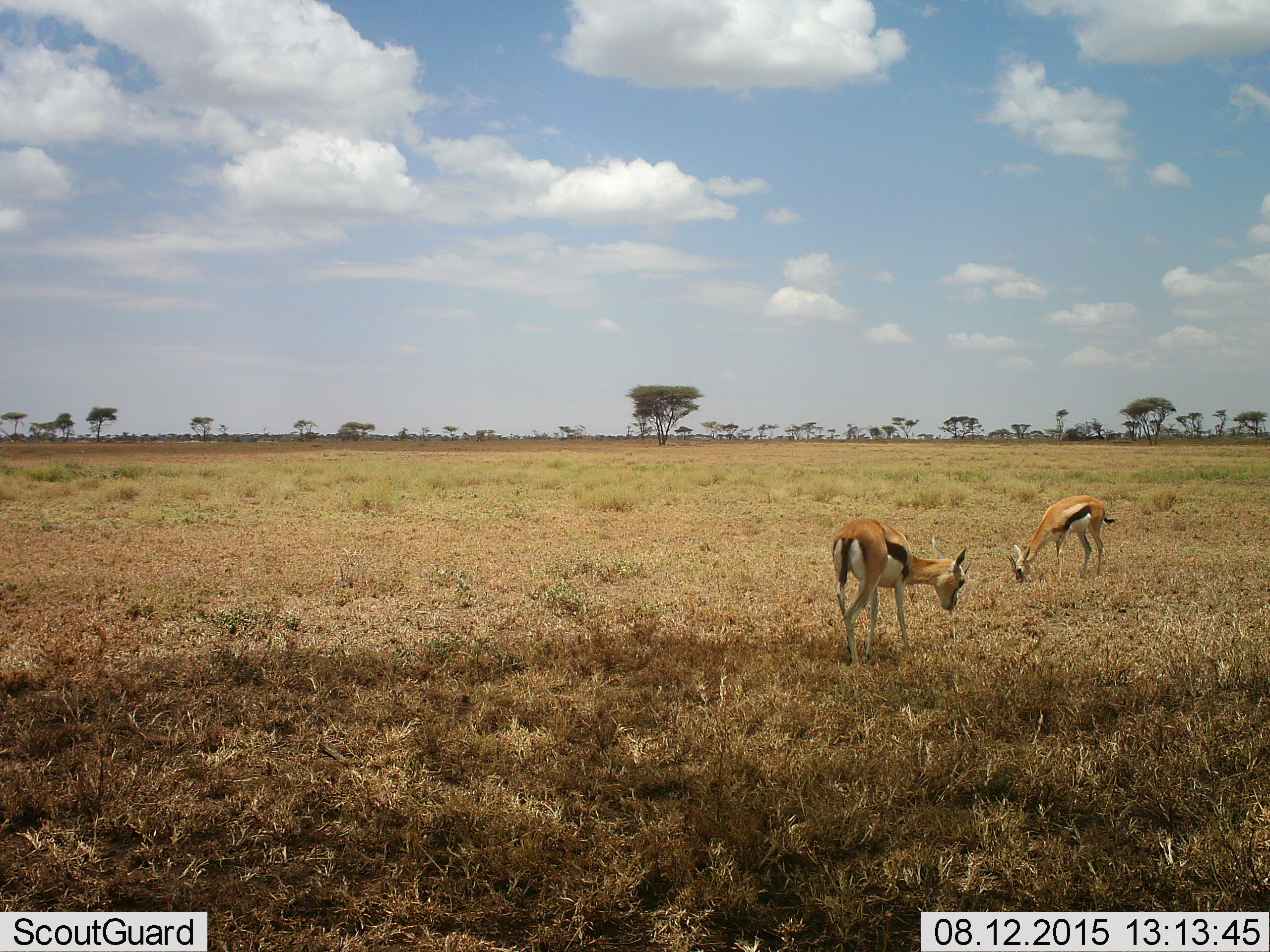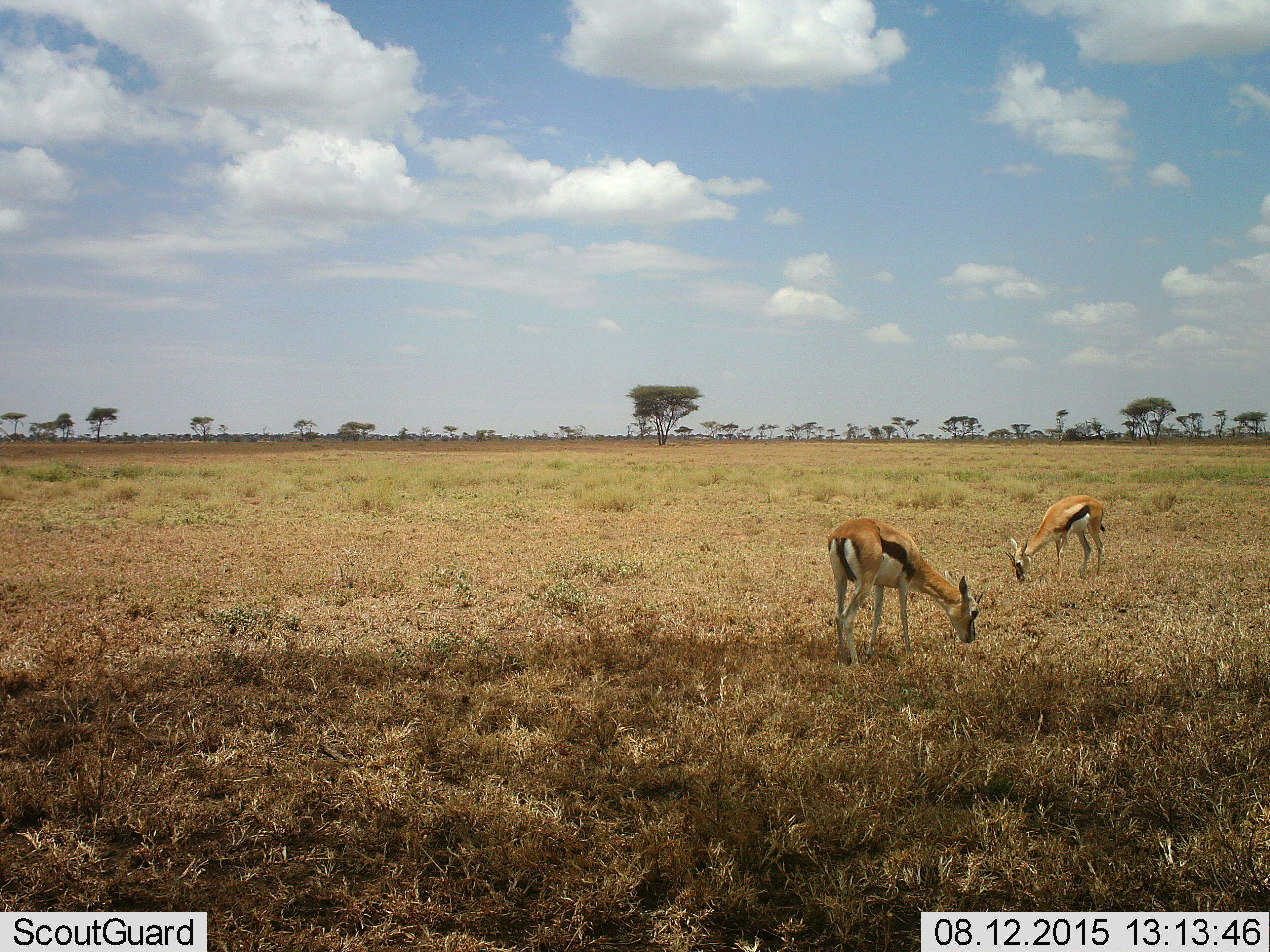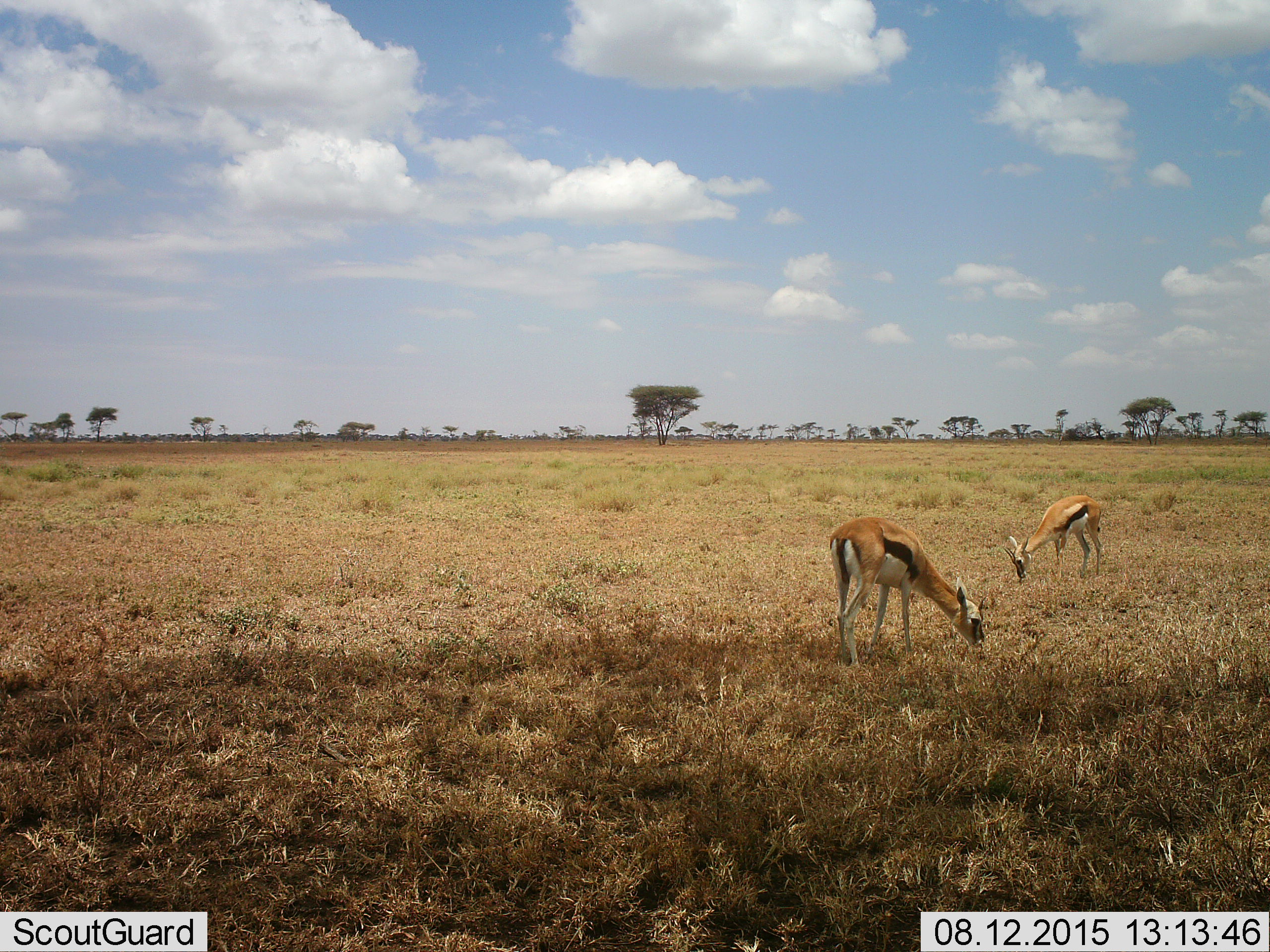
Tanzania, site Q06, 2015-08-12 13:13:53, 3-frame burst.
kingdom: Animalia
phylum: Chordata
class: Mammalia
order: Artiodactyla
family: Bovidae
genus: Eudorcas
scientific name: Eudorcas thomsonii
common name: thomson's gazelle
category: gazellethomsons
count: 2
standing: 33%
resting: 0%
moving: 11%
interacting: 0%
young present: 11%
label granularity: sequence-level